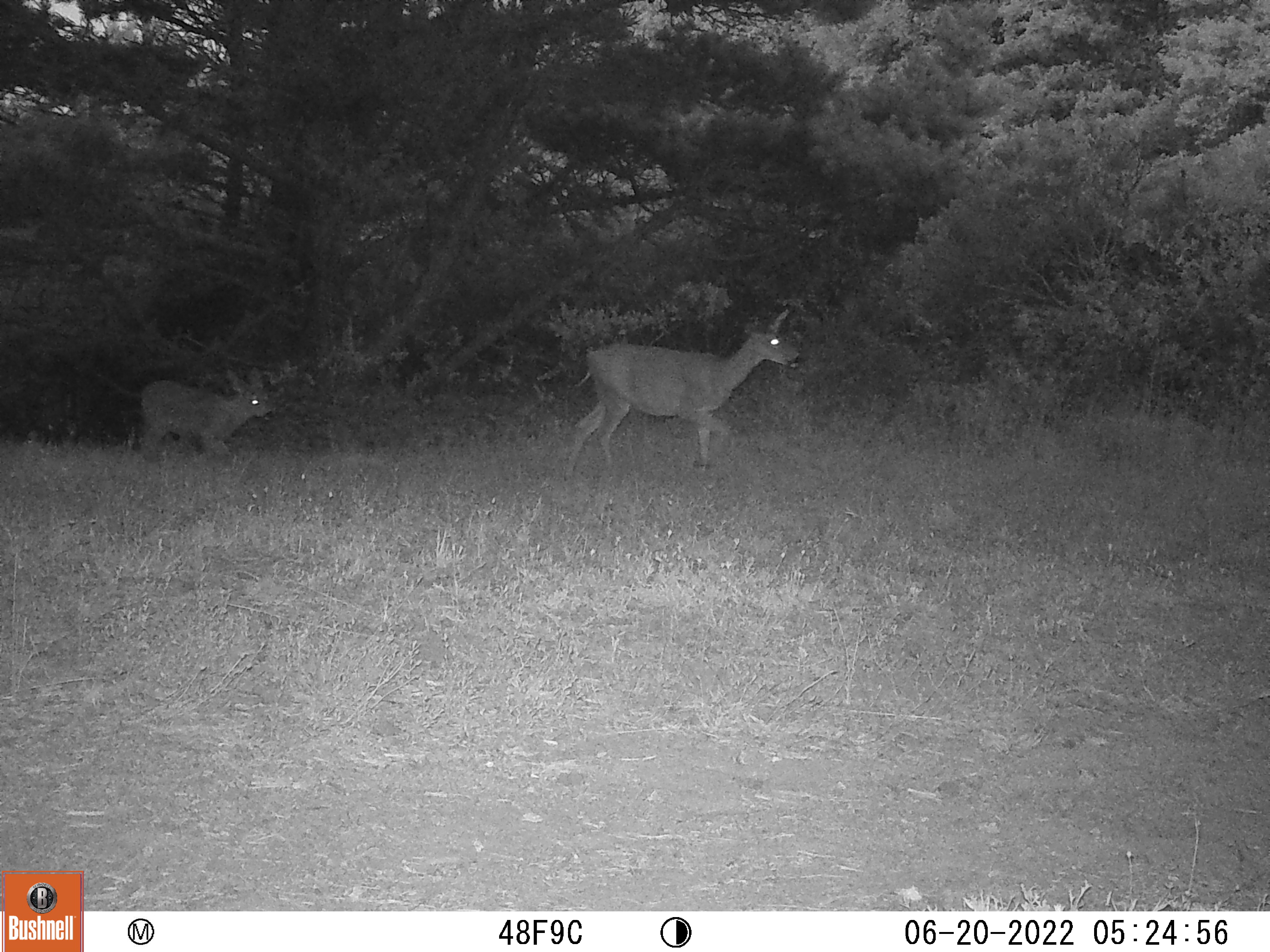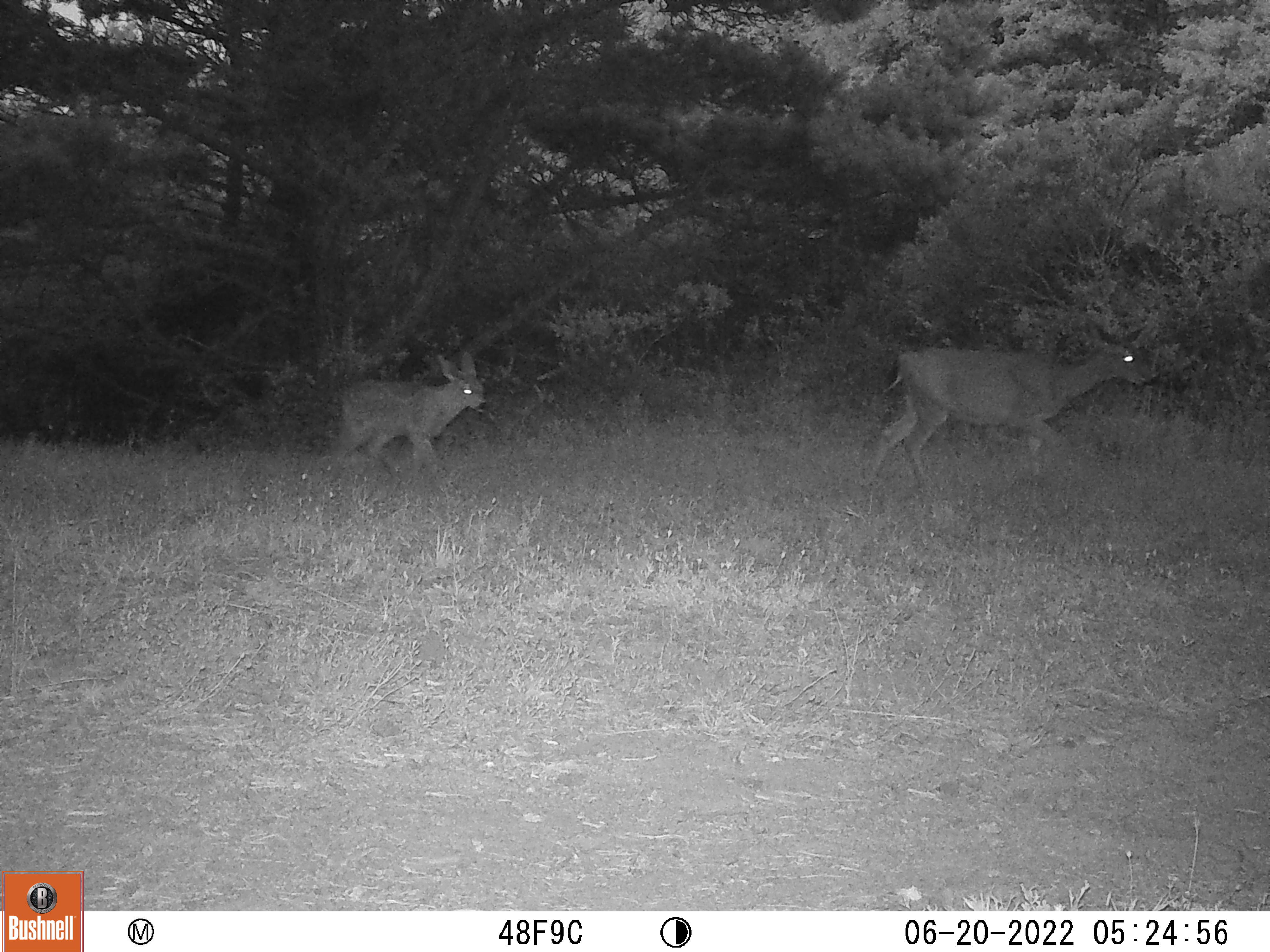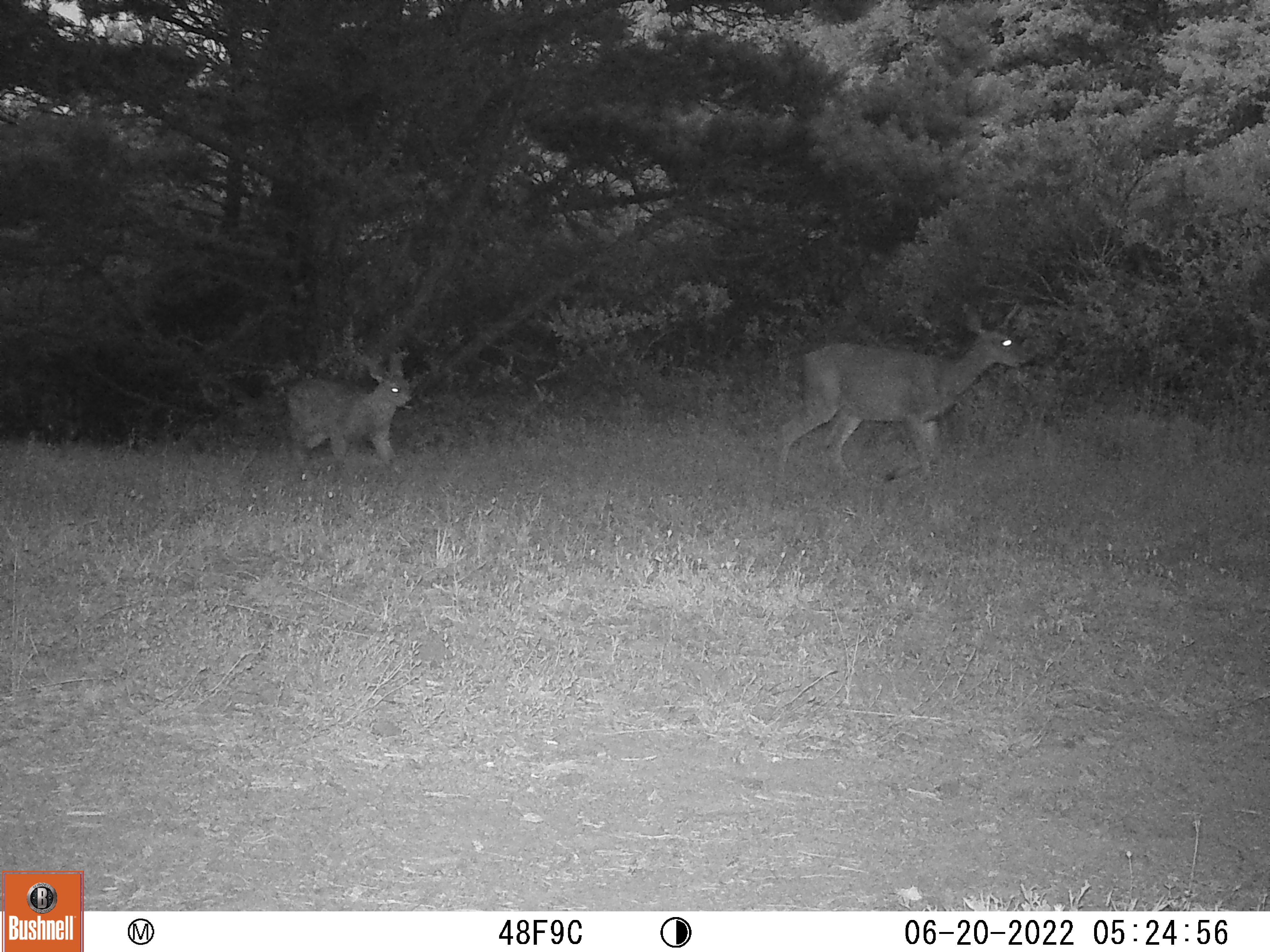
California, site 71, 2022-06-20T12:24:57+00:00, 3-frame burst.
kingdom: Animalia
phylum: Chordata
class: Mammalia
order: Artiodactyla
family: Cervidae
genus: Odocoileus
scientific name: Odocoileus hemionus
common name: mule deer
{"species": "mule deer (Odocoileus hemionus)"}